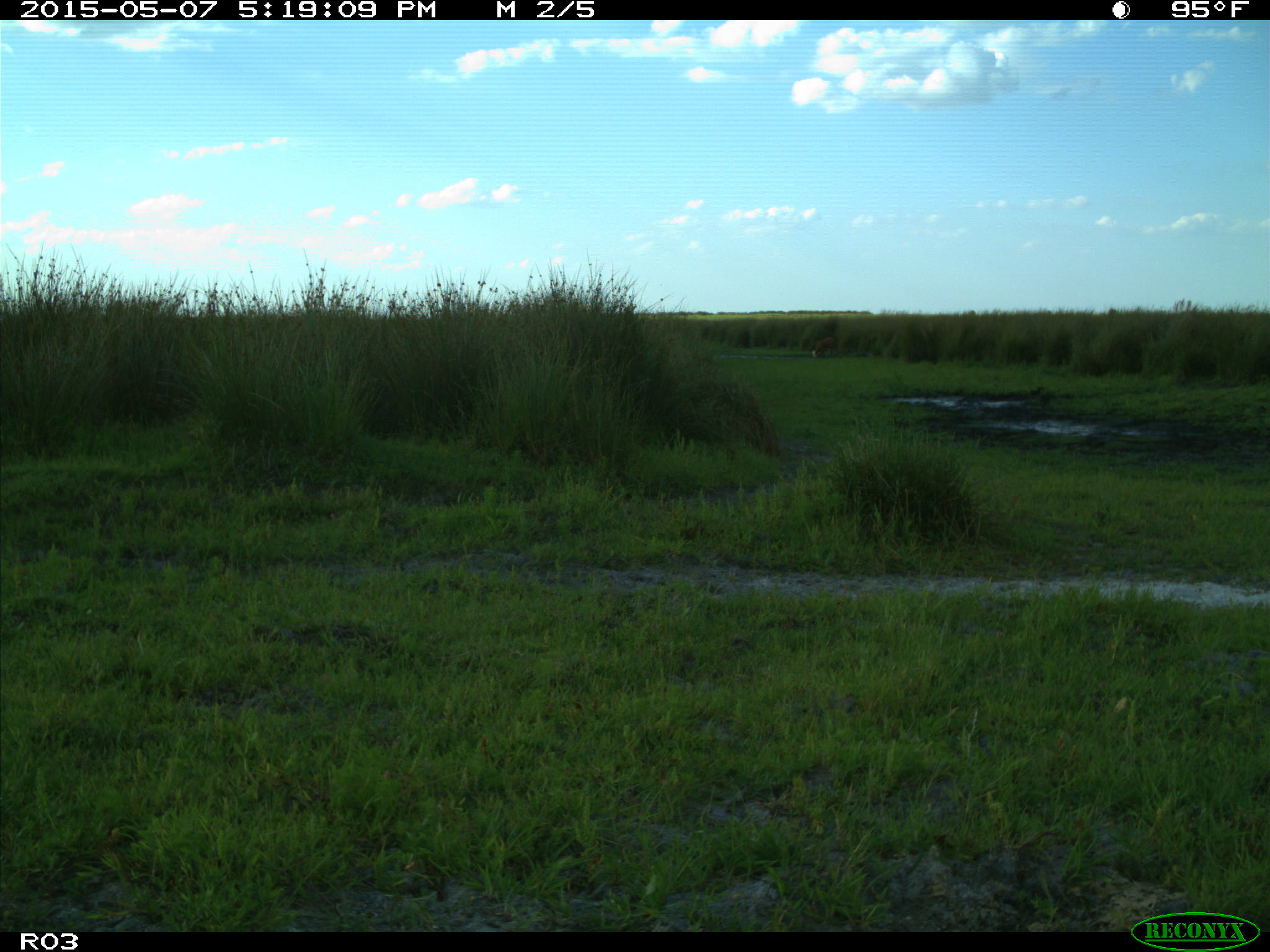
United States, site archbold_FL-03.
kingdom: Animalia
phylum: Chordata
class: Mammalia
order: Artiodactyla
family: Bovidae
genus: Bos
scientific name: Bos taurus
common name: domestic cow